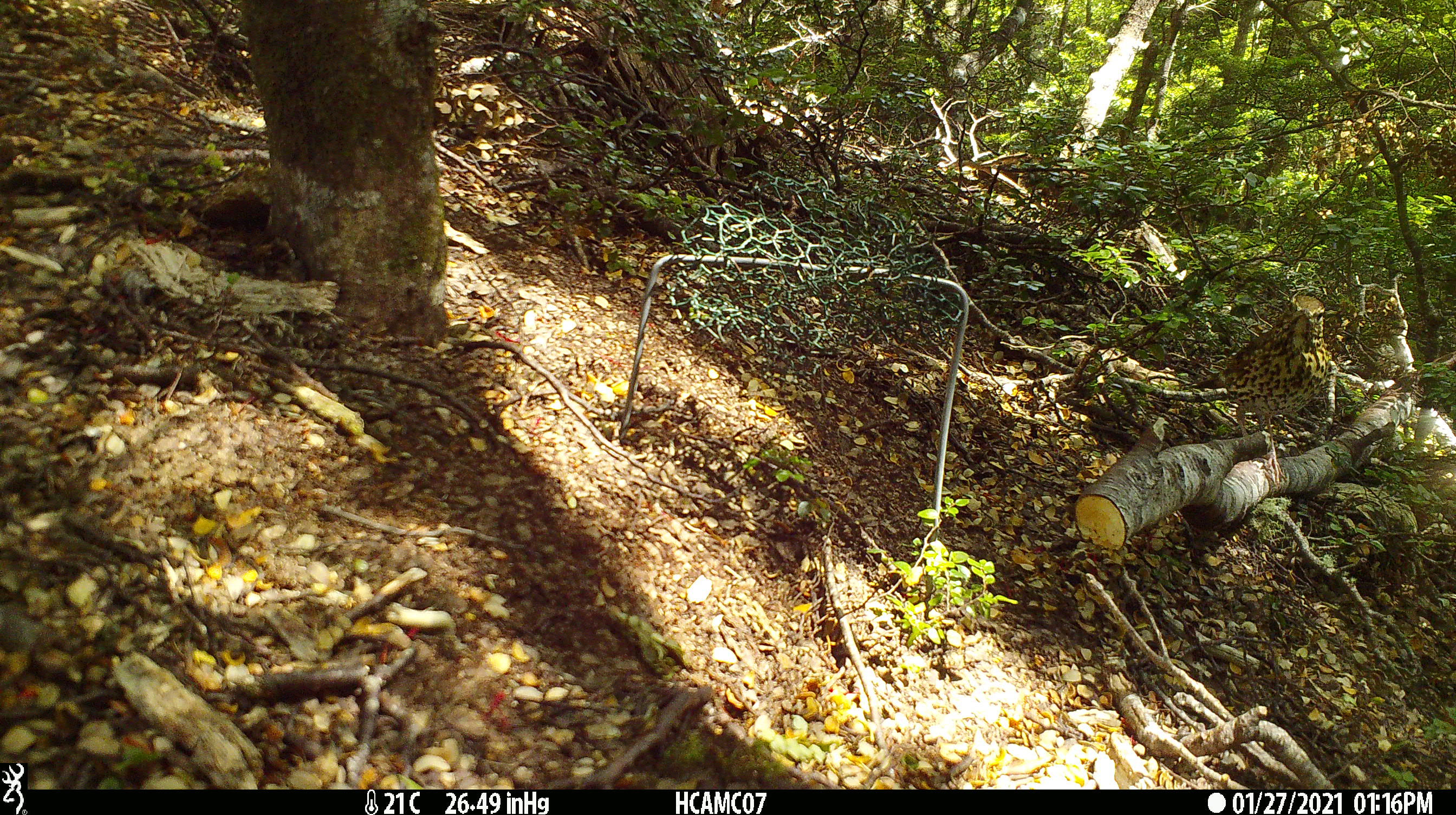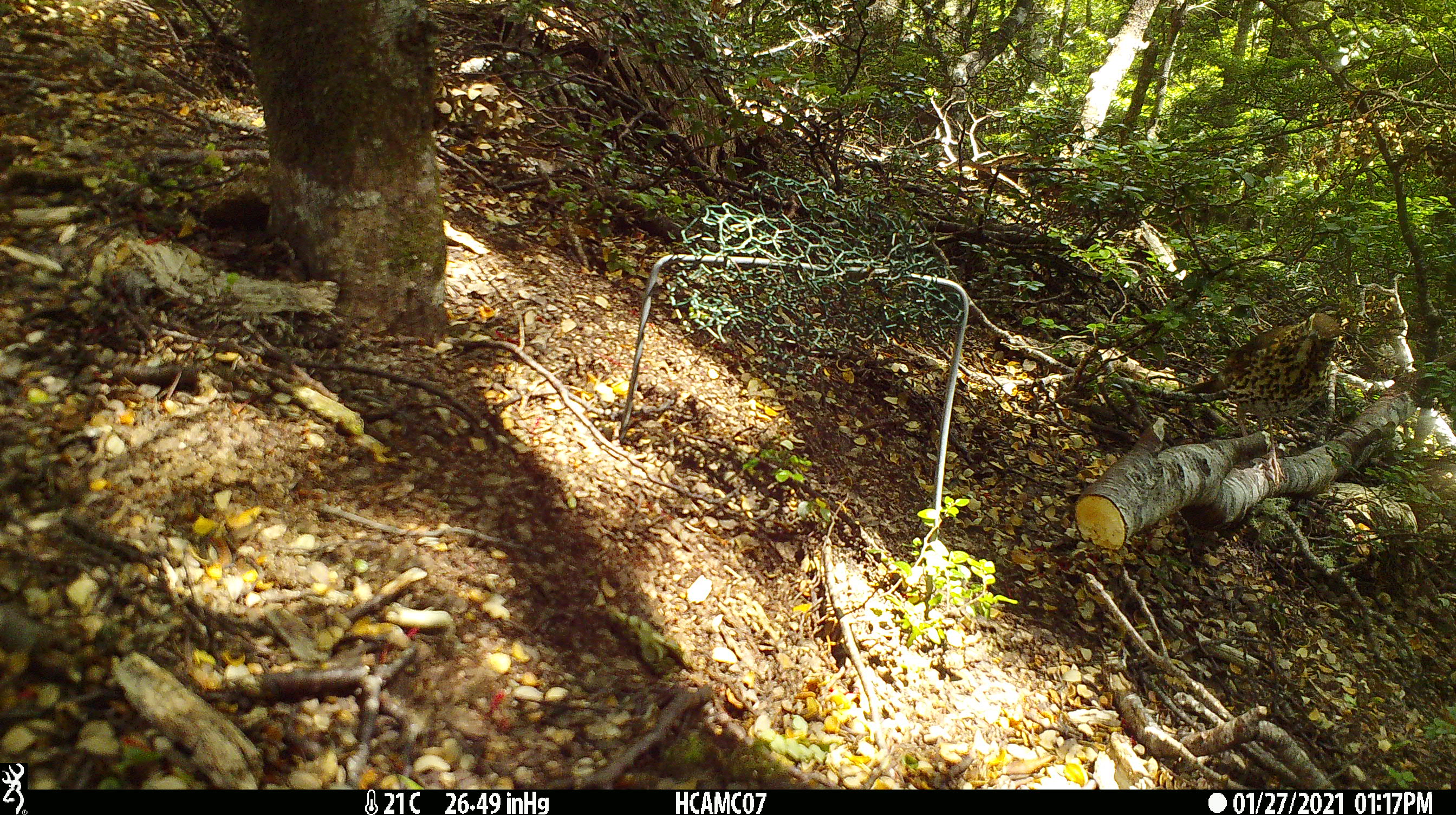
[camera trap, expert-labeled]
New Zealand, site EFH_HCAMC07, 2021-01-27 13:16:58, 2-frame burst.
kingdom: Animalia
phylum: Chordata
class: Aves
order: Passeriformes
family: Turdidae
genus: Turdus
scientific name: Turdus philomelos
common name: song thrush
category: thrush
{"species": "thrush (song thrush) (Turdus philomelos)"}